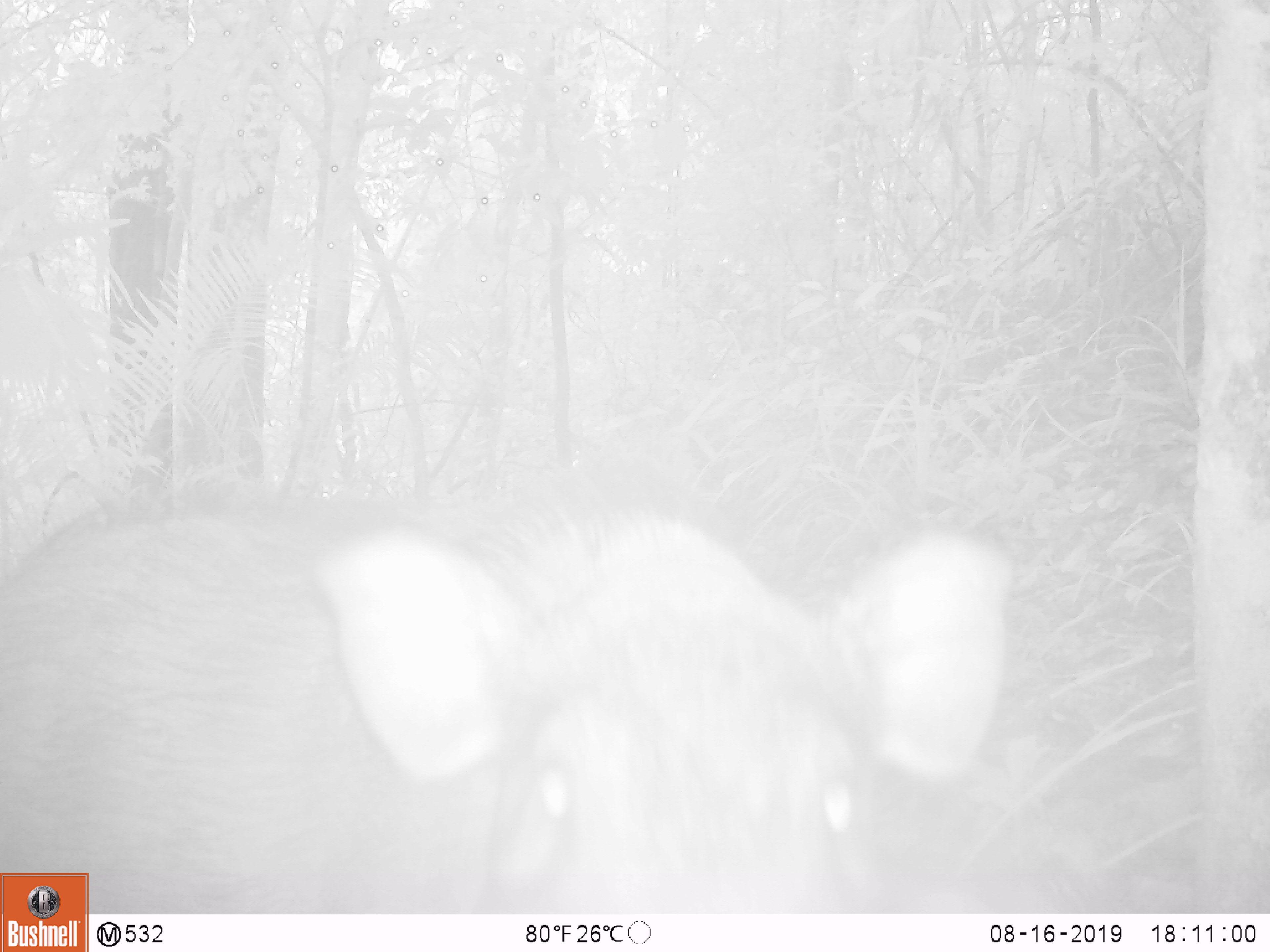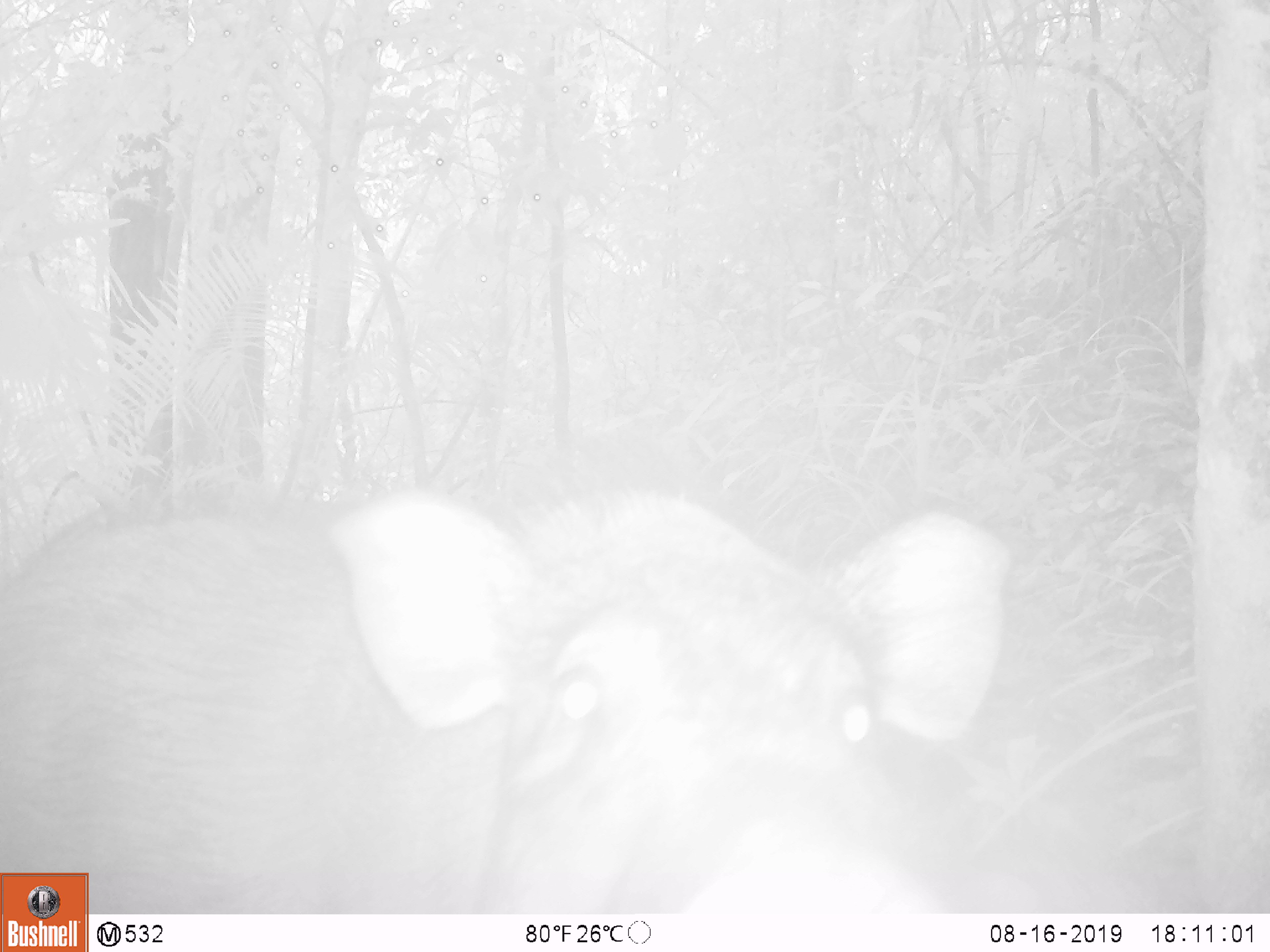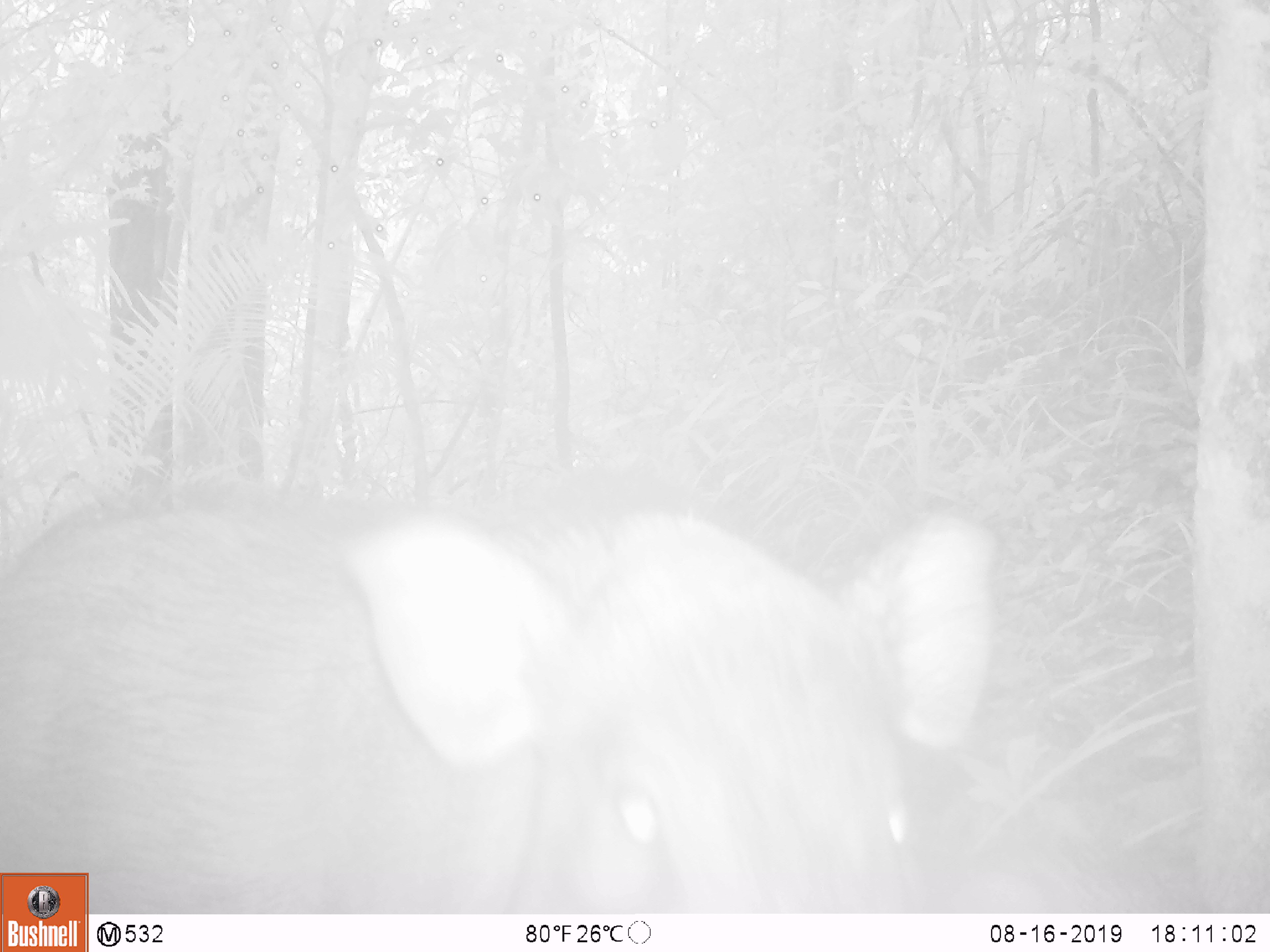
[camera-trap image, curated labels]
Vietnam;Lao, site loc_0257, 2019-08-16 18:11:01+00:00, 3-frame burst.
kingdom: Animalia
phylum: Chordata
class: Mammalia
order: Artiodactyla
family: Suidae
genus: Sus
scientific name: Sus scrofa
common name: eurasian wild pig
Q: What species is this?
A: Eurasian wild pig (Sus scrofa).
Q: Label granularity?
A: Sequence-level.